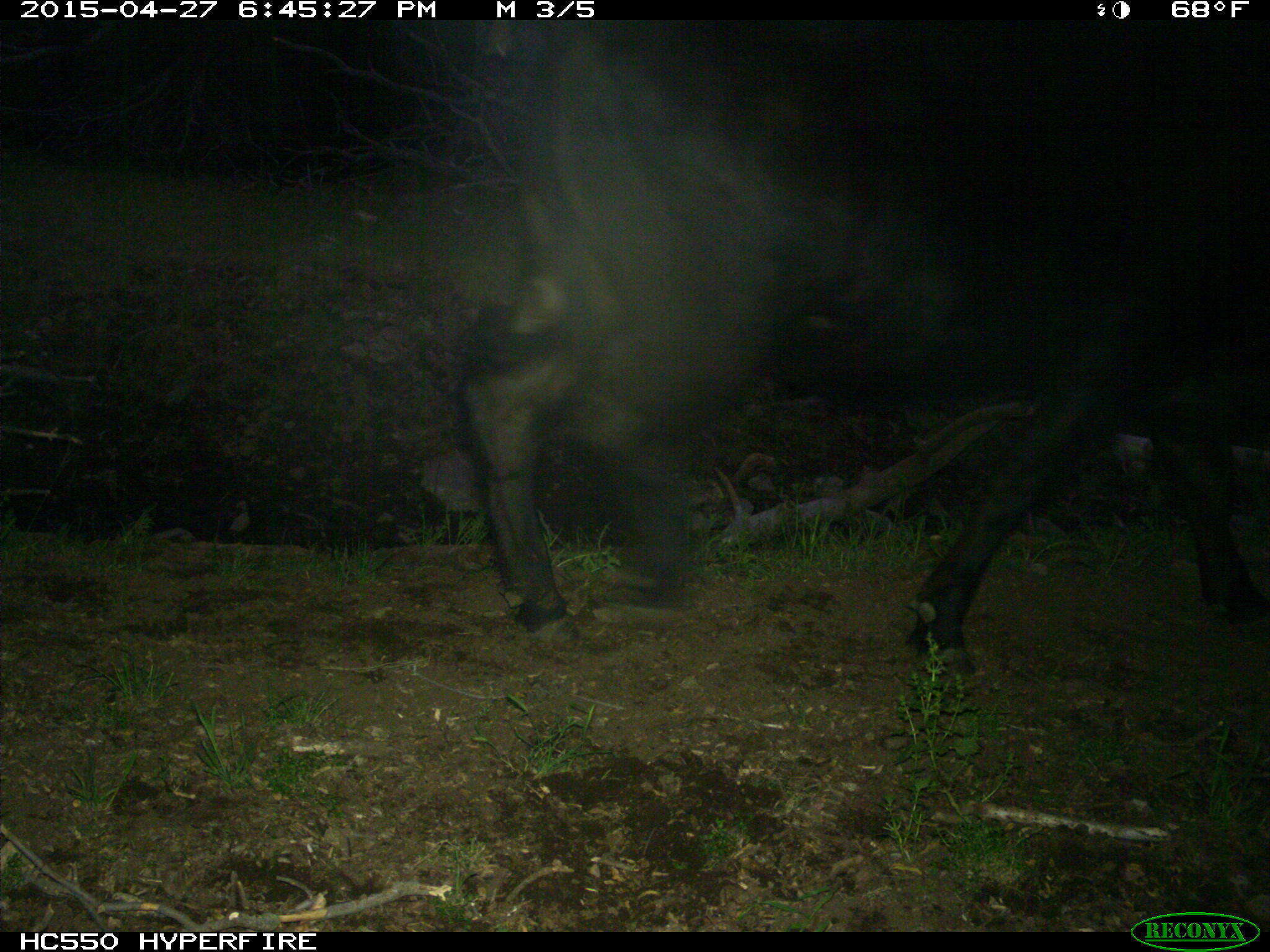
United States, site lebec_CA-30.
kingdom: Animalia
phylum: Chordata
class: Mammalia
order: Artiodactyla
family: Bovidae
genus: Bos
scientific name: Bos taurus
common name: domestic cow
Bos taurus (domestic cow).